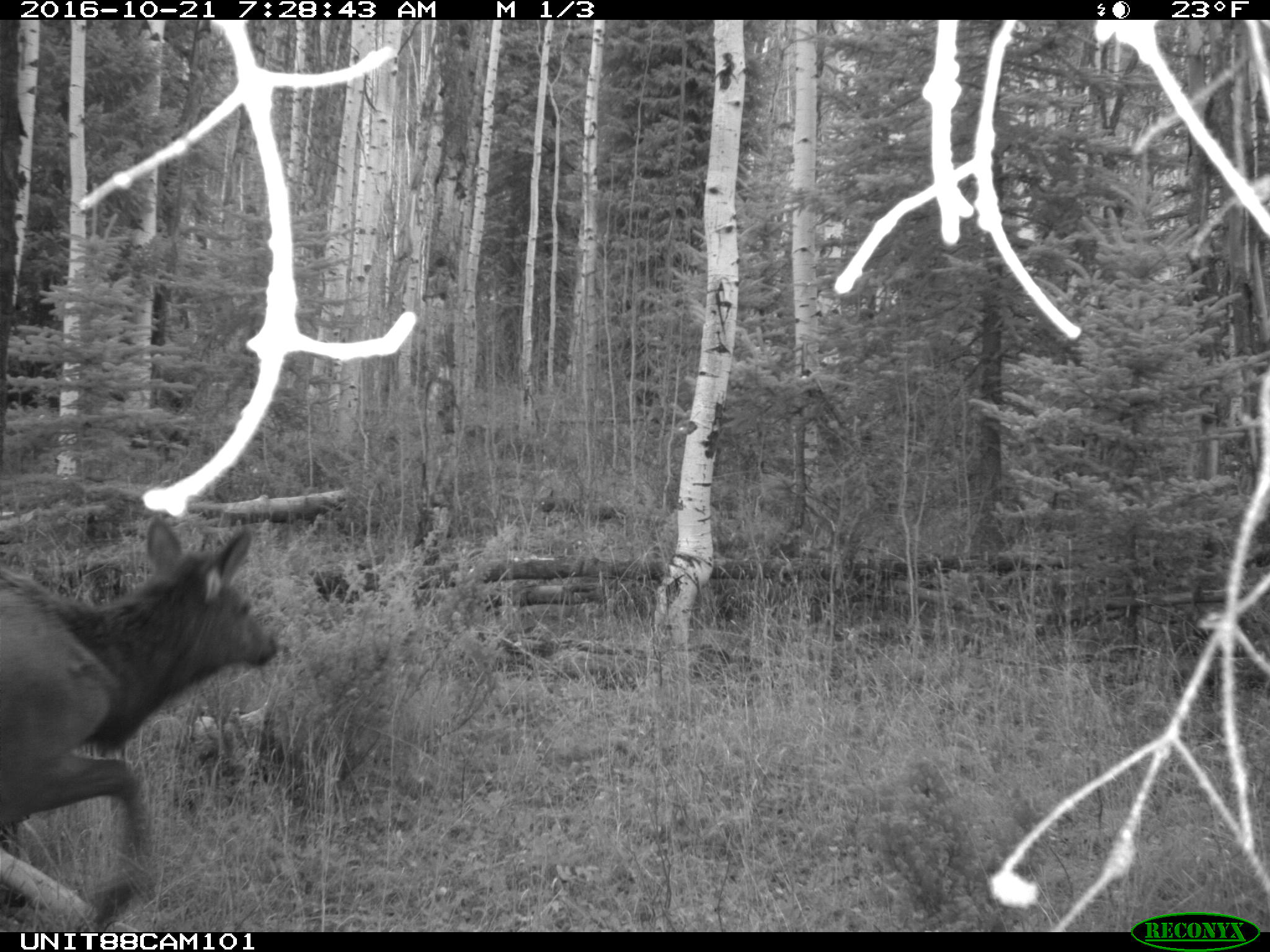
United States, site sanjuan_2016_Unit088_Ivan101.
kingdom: Animalia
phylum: Chordata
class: Mammalia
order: Artiodactyla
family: Cervidae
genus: Cervus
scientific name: Cervus elaphus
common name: red deer